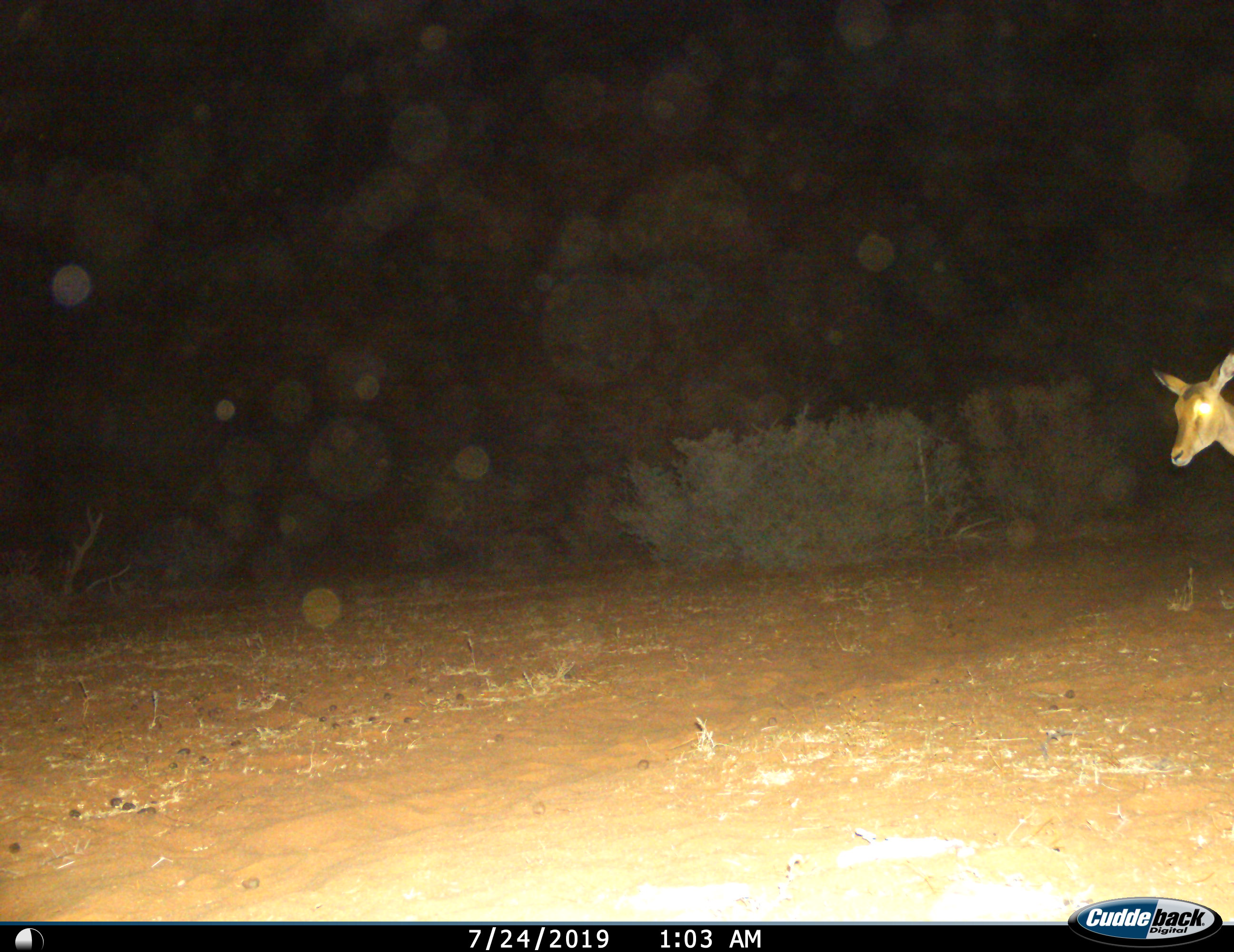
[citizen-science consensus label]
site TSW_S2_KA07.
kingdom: Animalia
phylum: Chordata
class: Mammalia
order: Artiodactyla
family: Bovidae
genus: Aepyceros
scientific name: Aepyceros melampus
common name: impala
Impala (Aepyceros melampus), count 1. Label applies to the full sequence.